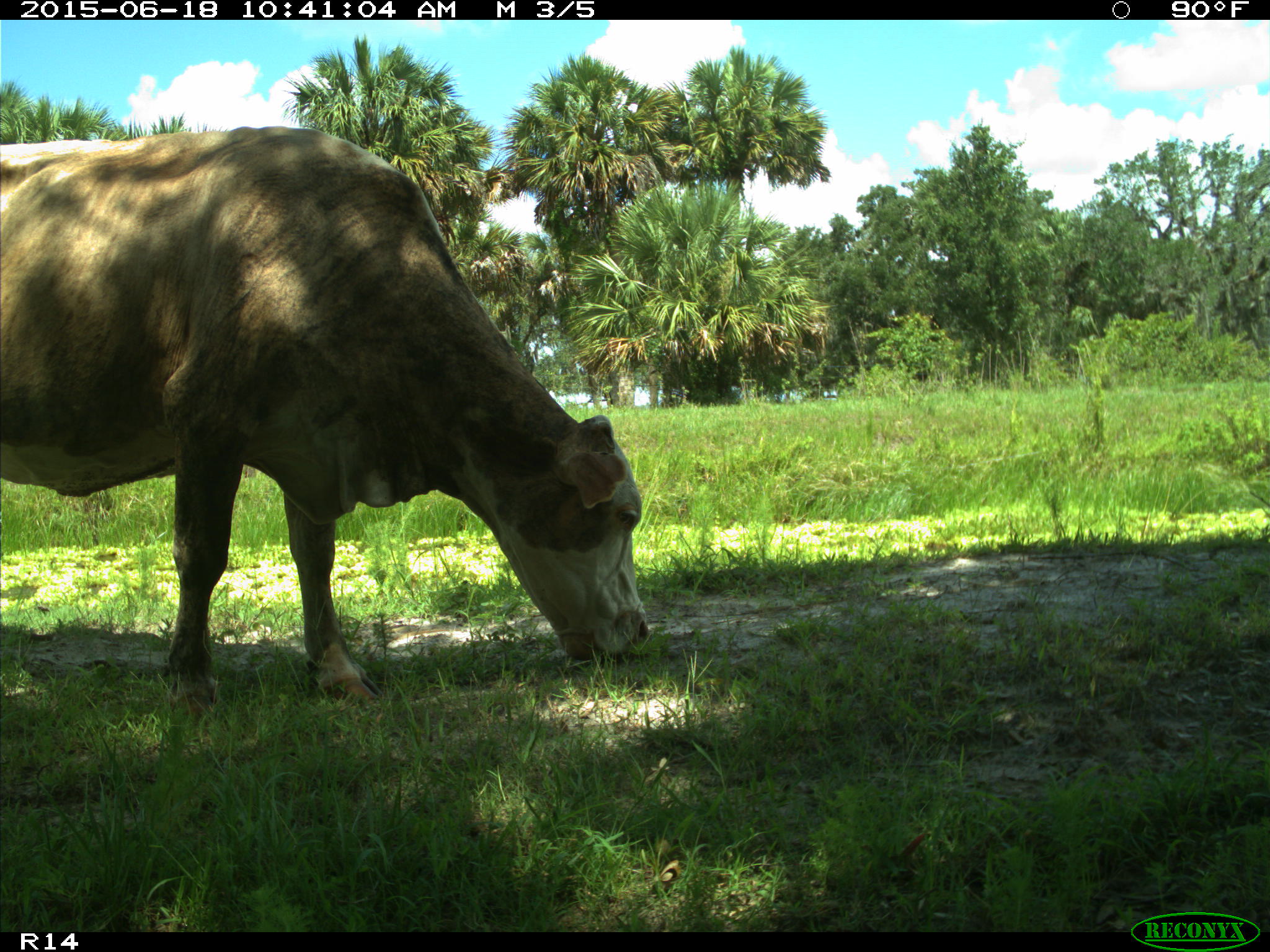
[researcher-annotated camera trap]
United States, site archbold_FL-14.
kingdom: Animalia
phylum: Chordata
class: Mammalia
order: Artiodactyla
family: Bovidae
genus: Bos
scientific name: Bos taurus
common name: domestic cow